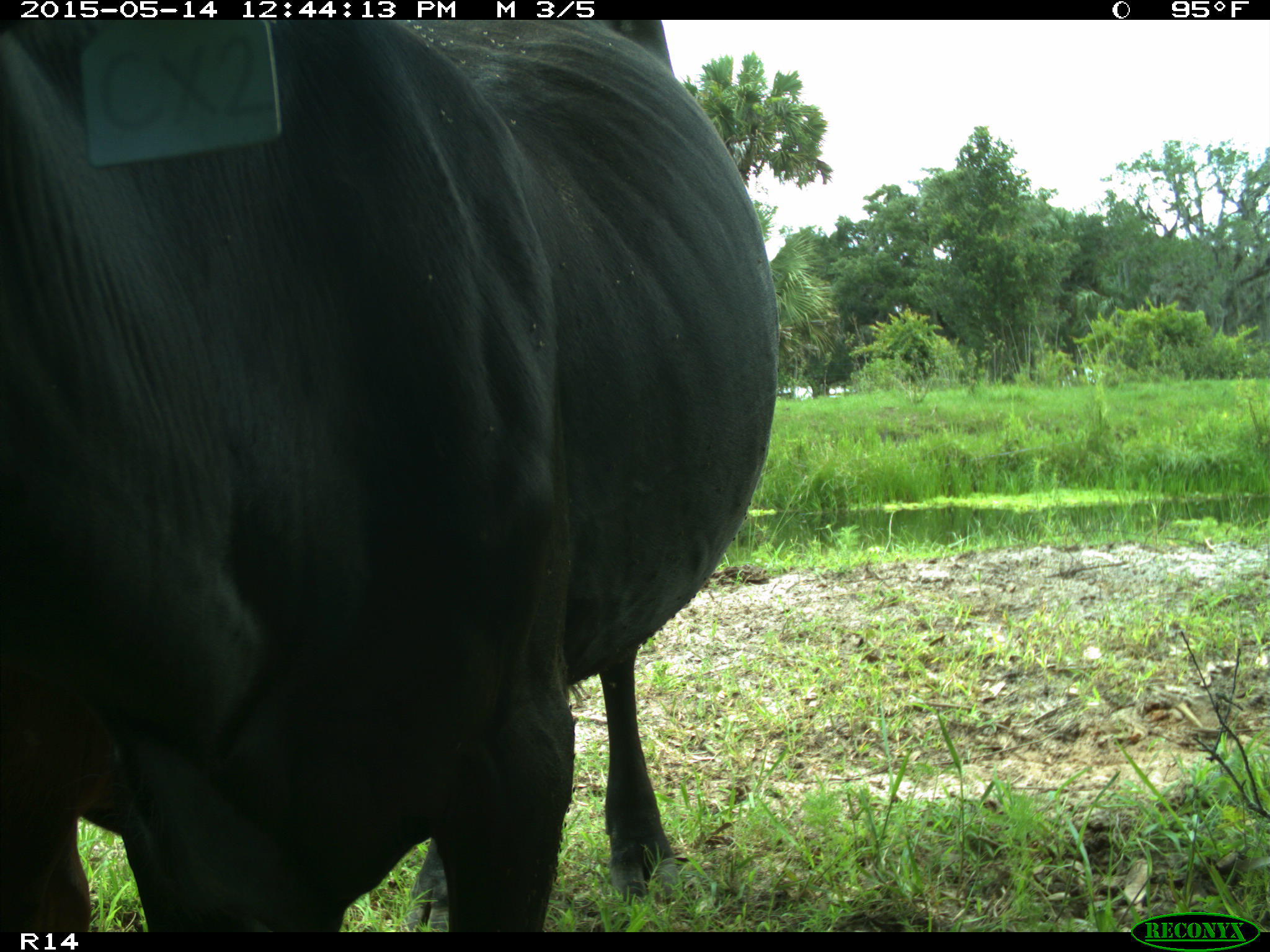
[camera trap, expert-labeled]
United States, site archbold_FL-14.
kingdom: Animalia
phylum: Chordata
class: Mammalia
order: Artiodactyla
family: Bovidae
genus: Bos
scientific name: Bos taurus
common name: domestic cow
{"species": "Bos taurus (domestic cow)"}